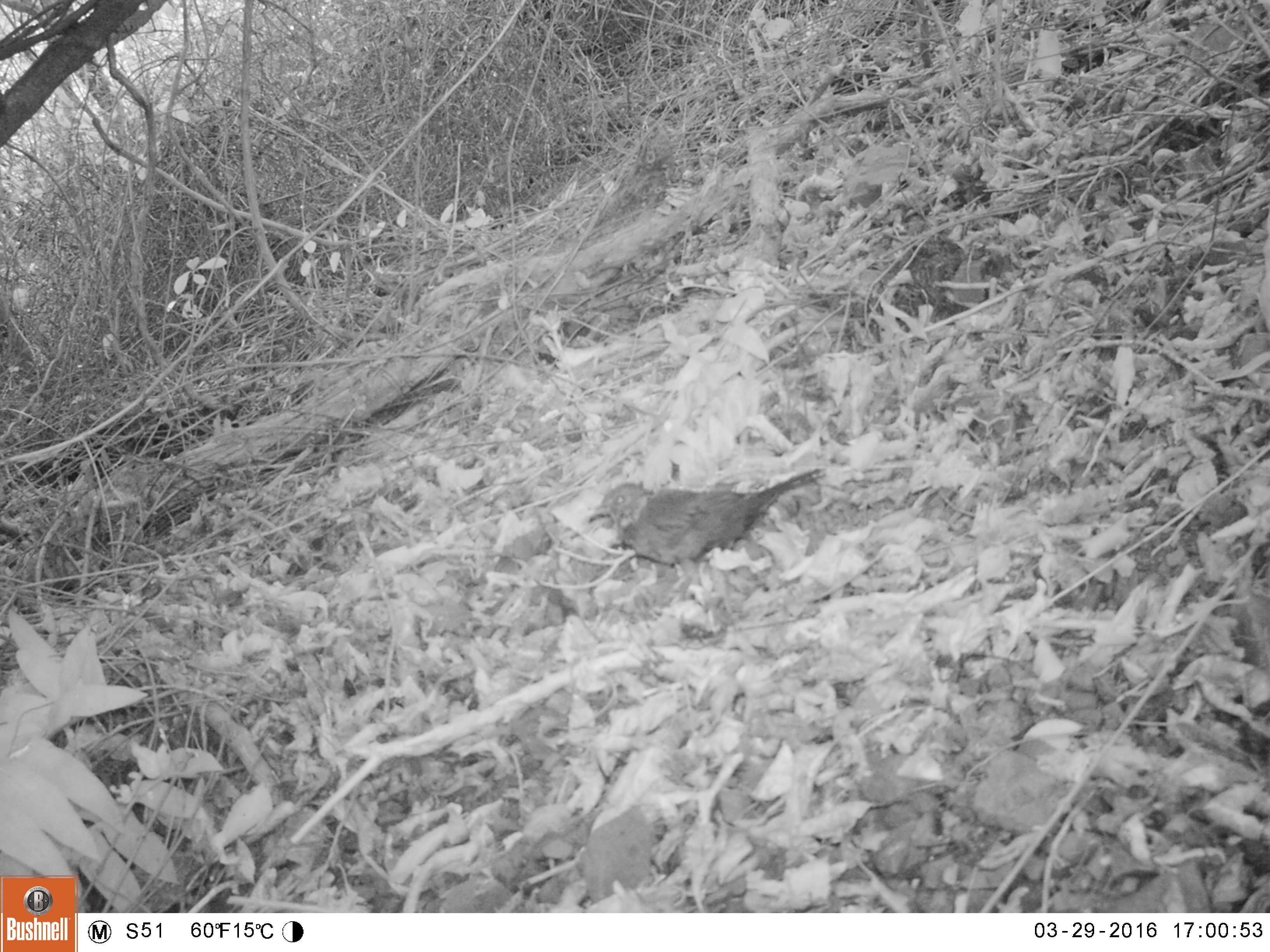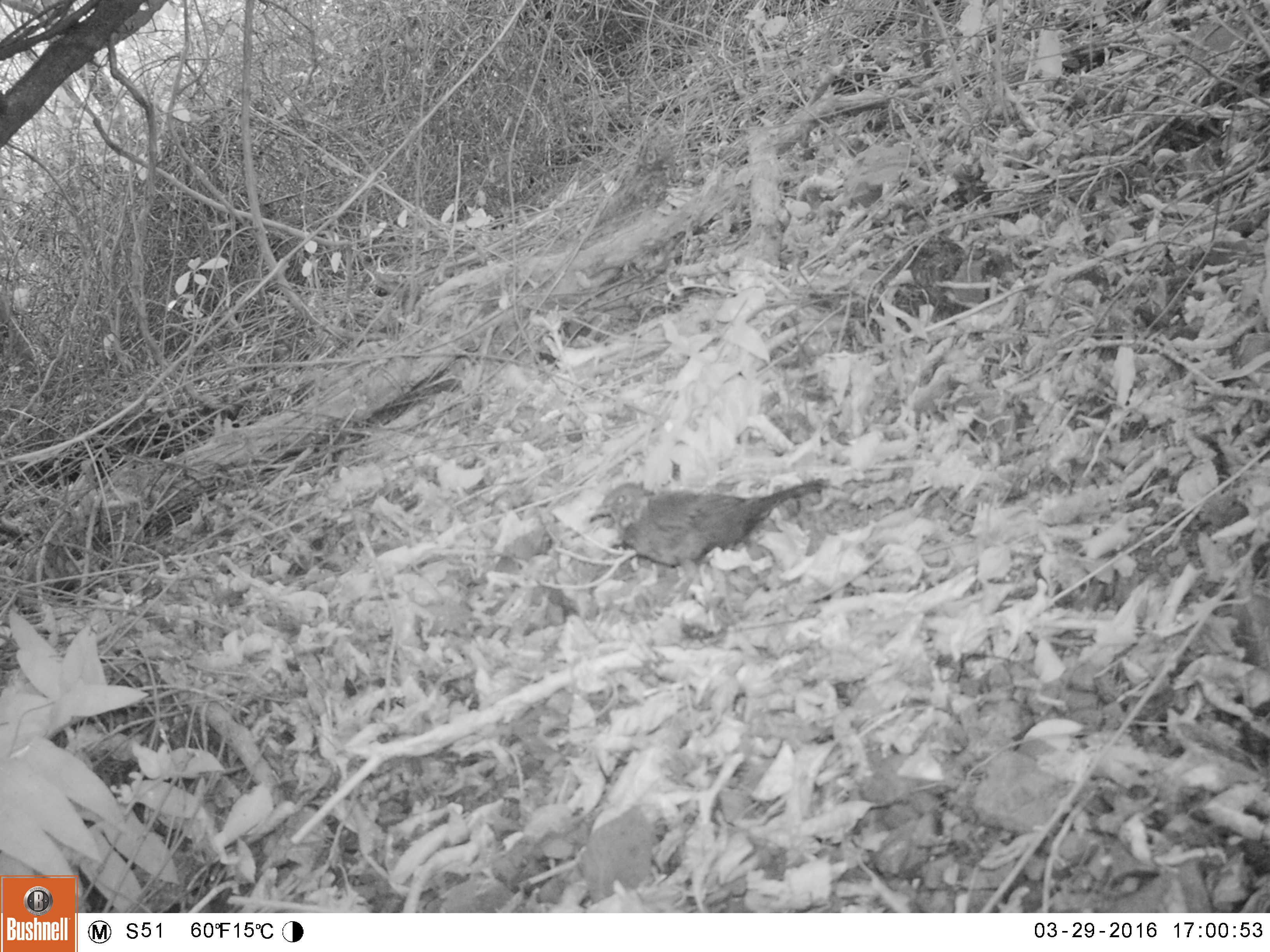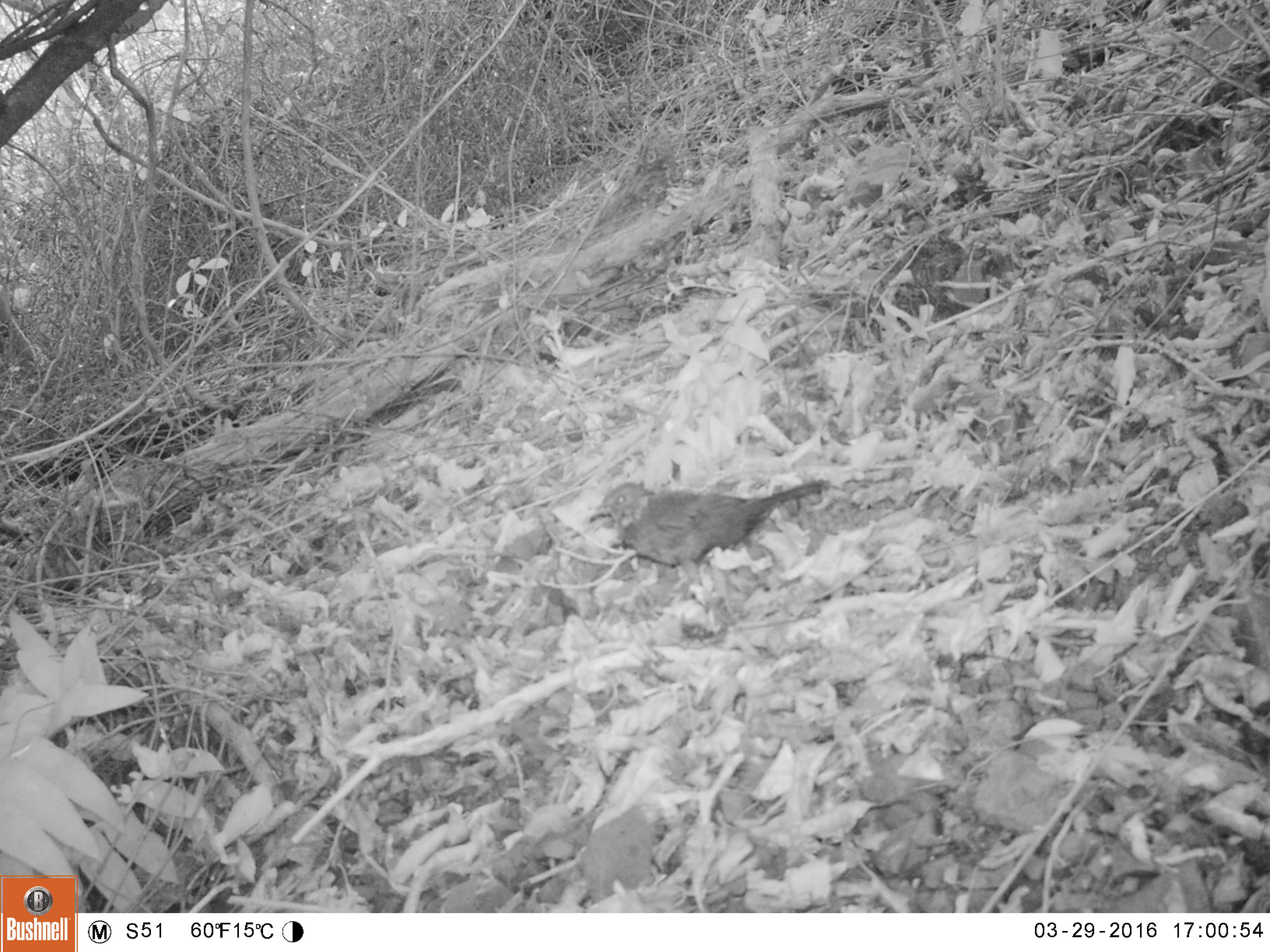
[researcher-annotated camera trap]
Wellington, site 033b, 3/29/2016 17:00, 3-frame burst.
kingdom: Animalia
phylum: Chordata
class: Aves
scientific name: Aves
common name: bird